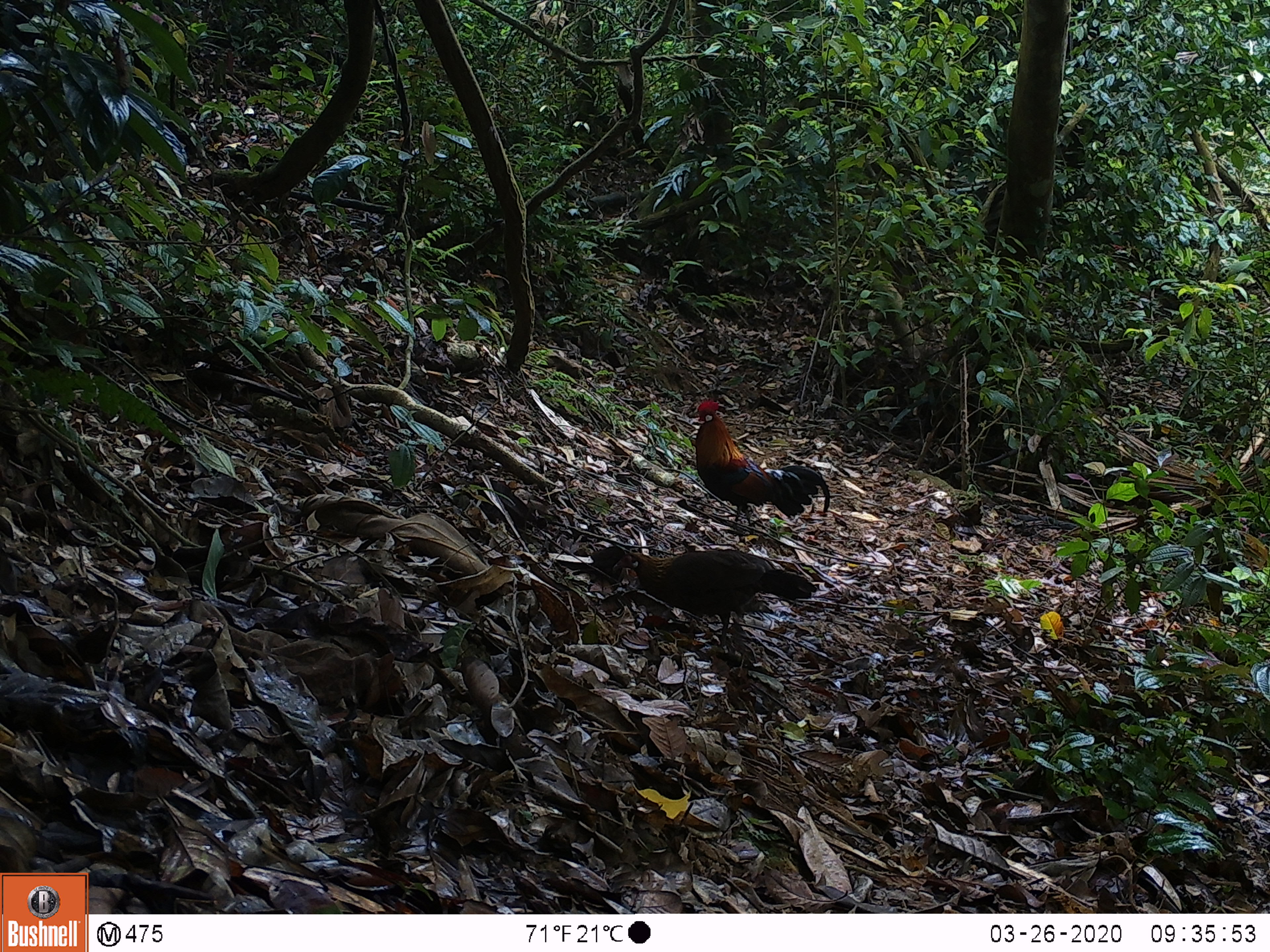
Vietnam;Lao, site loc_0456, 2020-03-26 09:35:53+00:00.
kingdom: Animalia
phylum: Chordata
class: Aves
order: Galliformes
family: Phasianidae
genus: Gallus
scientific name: Gallus gallus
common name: red junglefowl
Red junglefowl (Gallus gallus). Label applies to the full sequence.